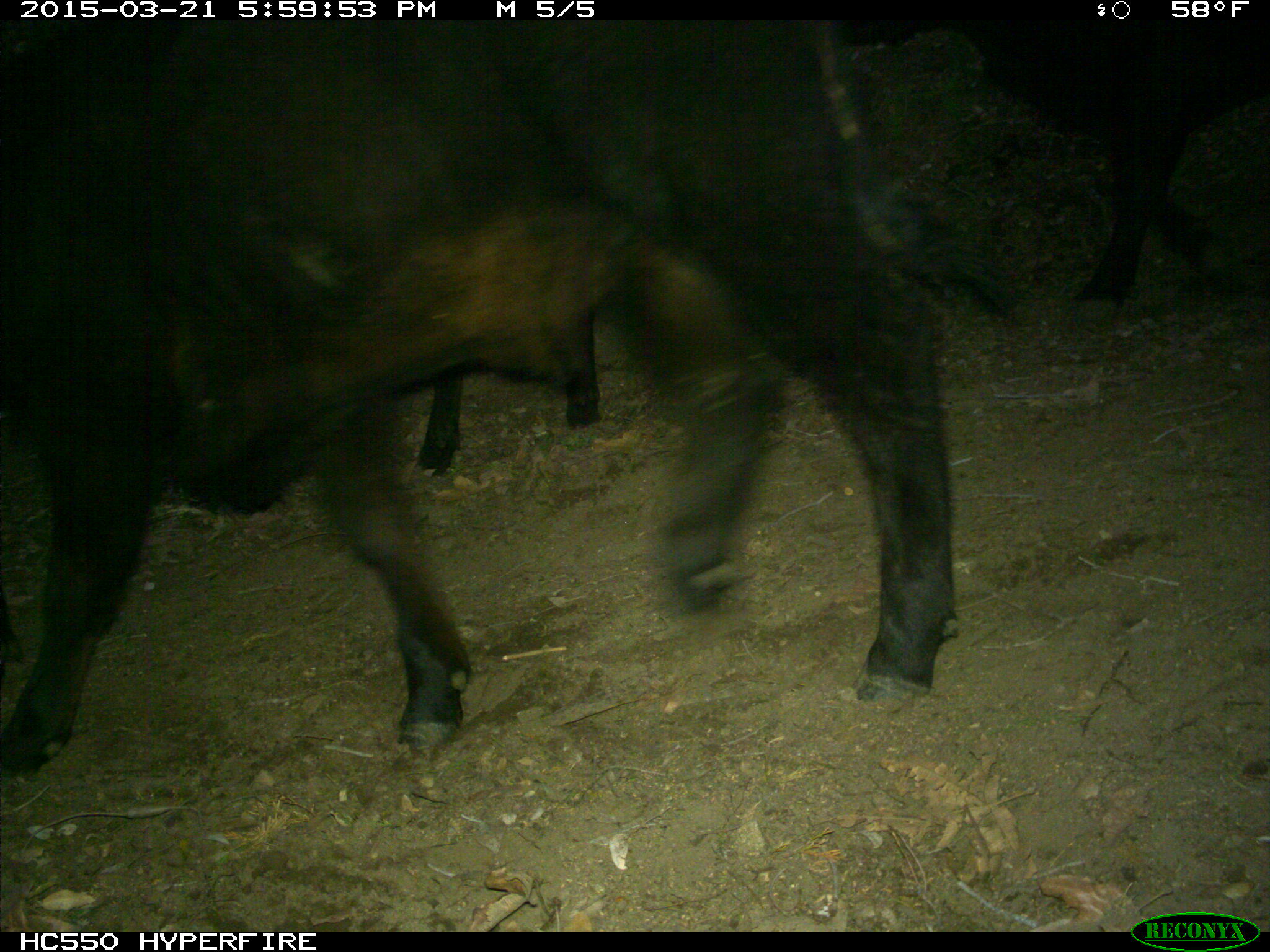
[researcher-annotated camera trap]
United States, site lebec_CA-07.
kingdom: Animalia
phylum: Chordata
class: Mammalia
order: Artiodactyla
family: Bovidae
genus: Bos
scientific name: Bos taurus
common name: domestic cow